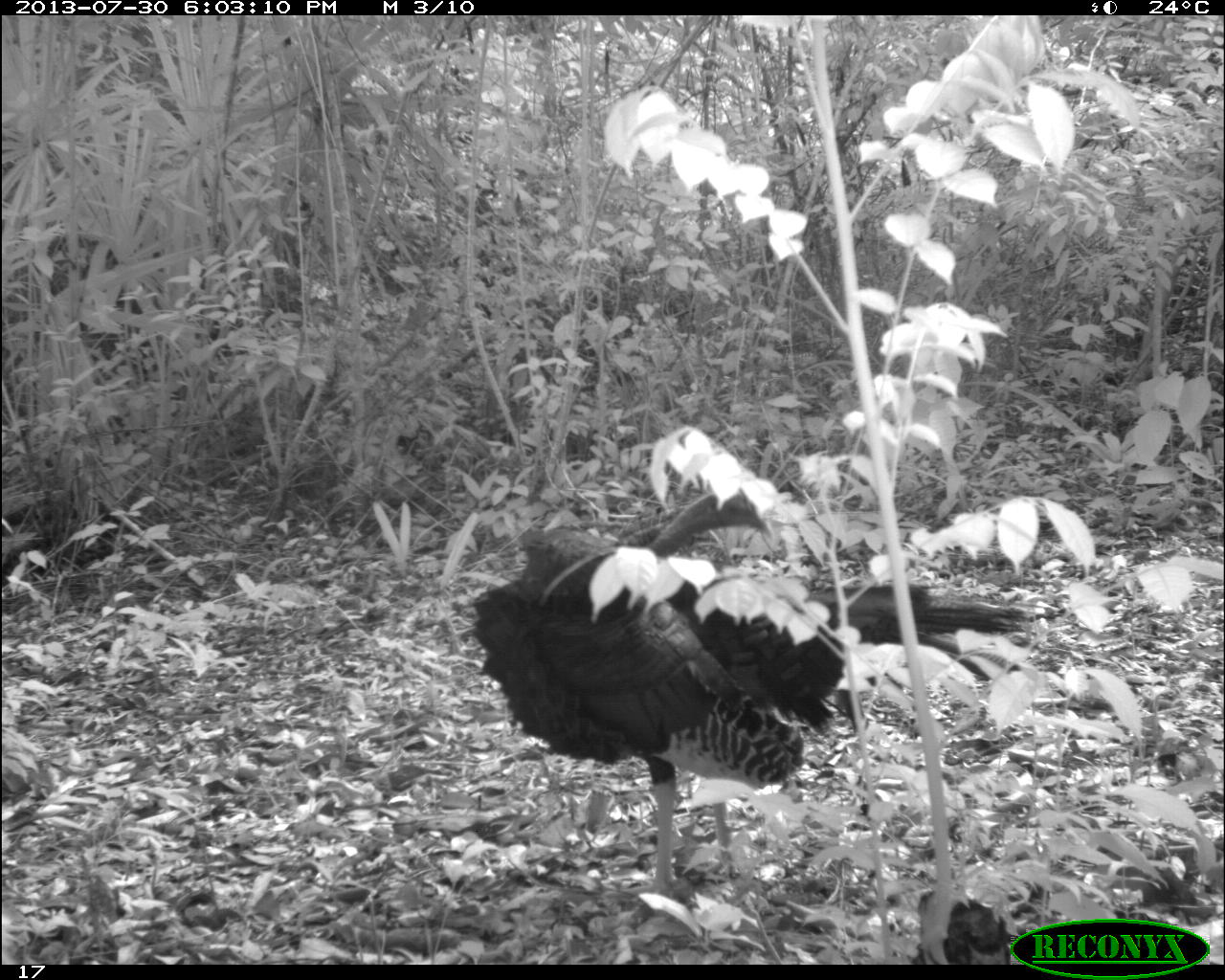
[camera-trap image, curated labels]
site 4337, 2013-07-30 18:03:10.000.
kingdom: Animalia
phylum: Chordata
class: Aves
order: Galliformes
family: Phasianidae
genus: Meleagris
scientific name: Meleagris ocellata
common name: ocellated turkey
Meleagris ocellata (ocellated turkey), count 2.